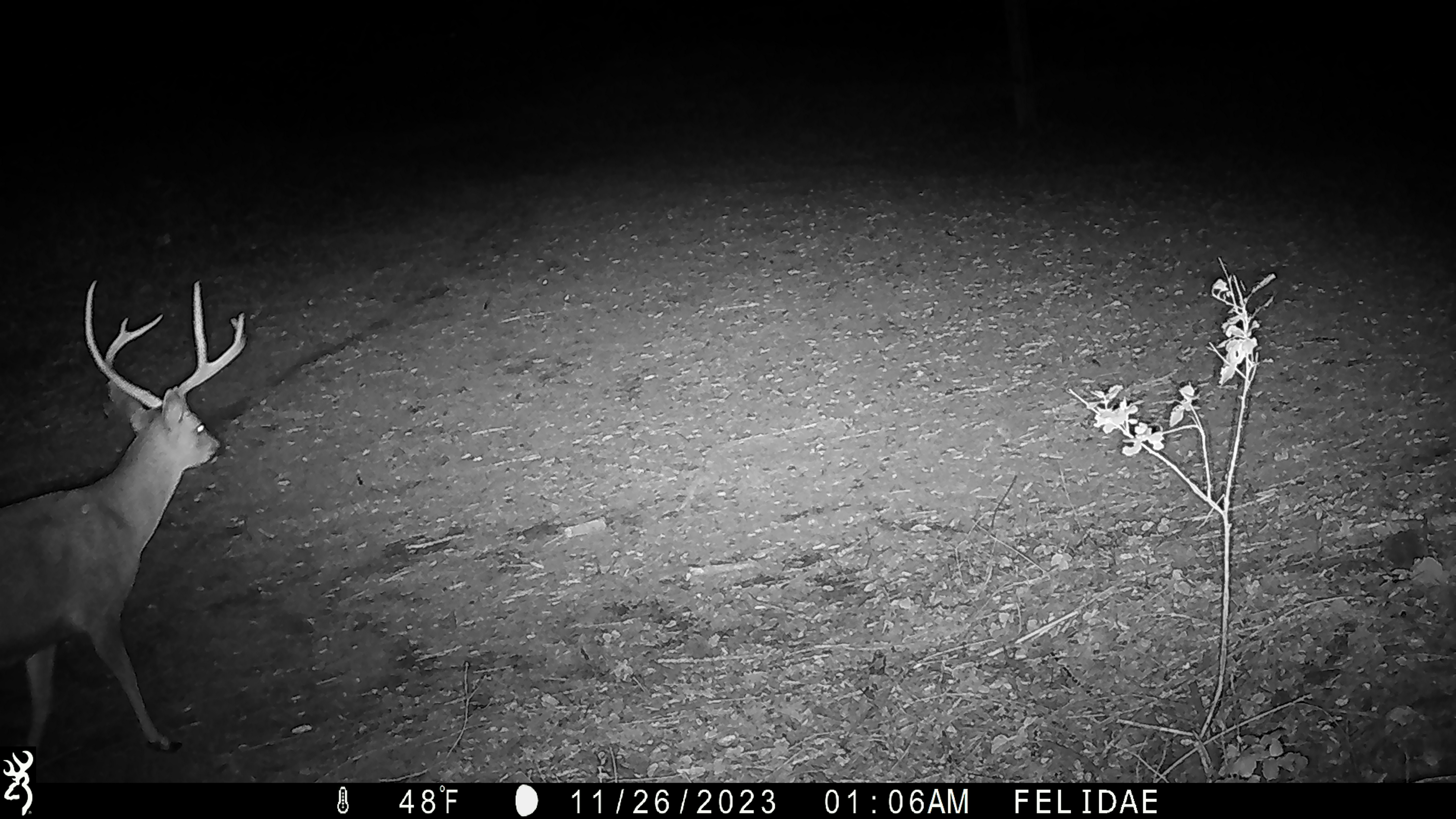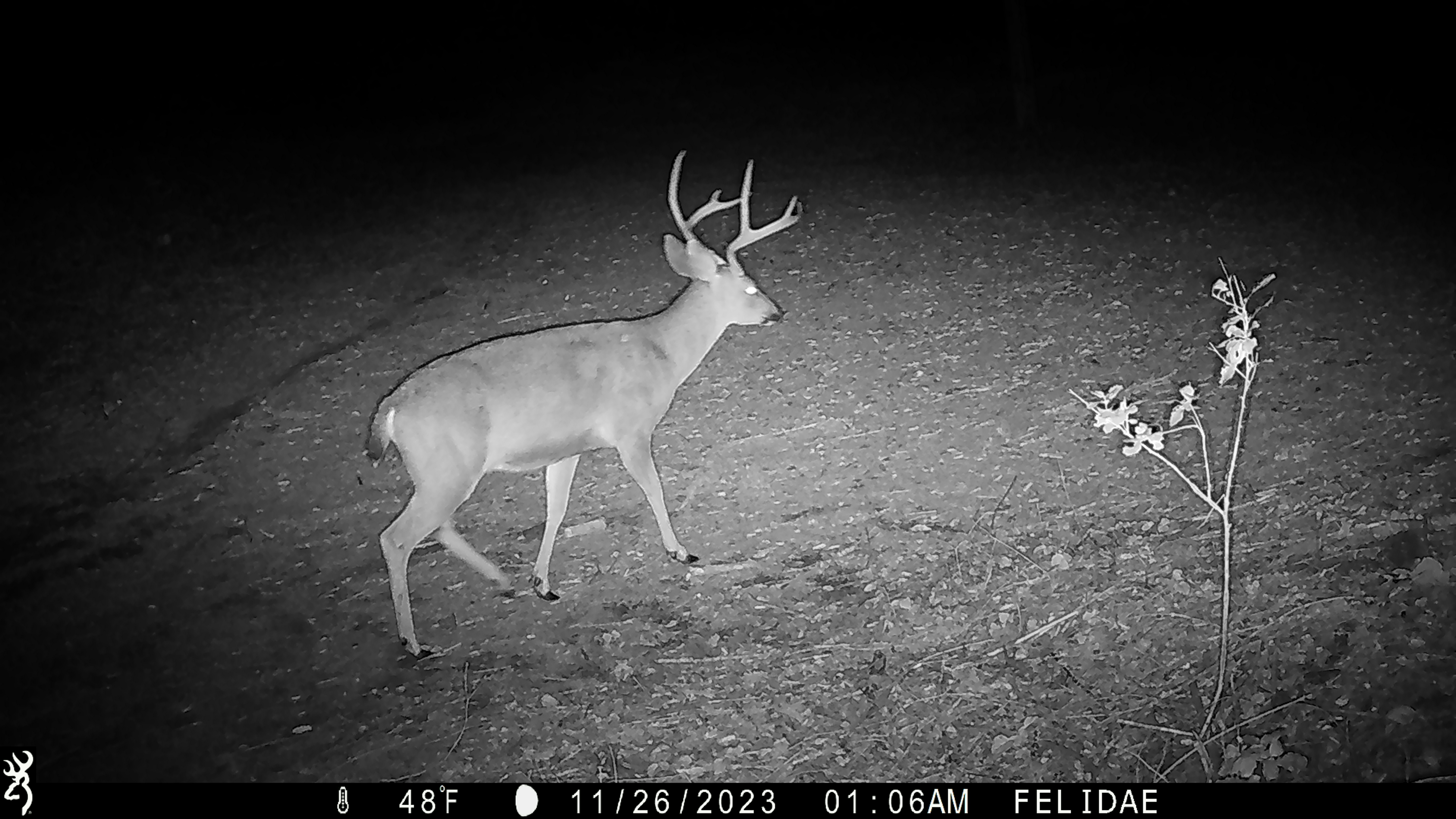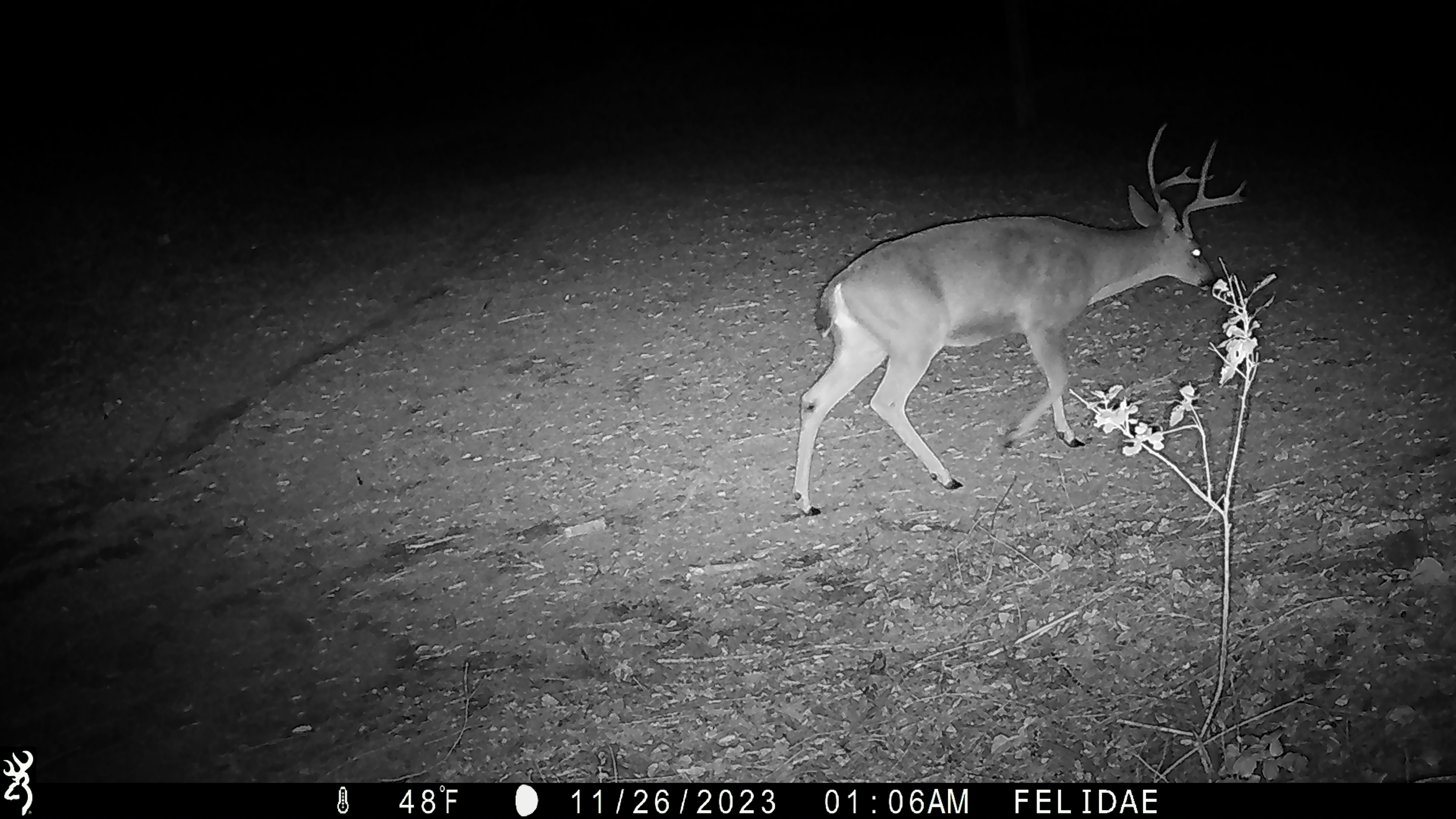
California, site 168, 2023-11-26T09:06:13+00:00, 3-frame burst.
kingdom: Animalia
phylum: Chordata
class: Mammalia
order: Artiodactyla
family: Cervidae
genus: Odocoileus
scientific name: Odocoileus hemionus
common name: mule deer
Mule deer (Odocoileus hemionus).